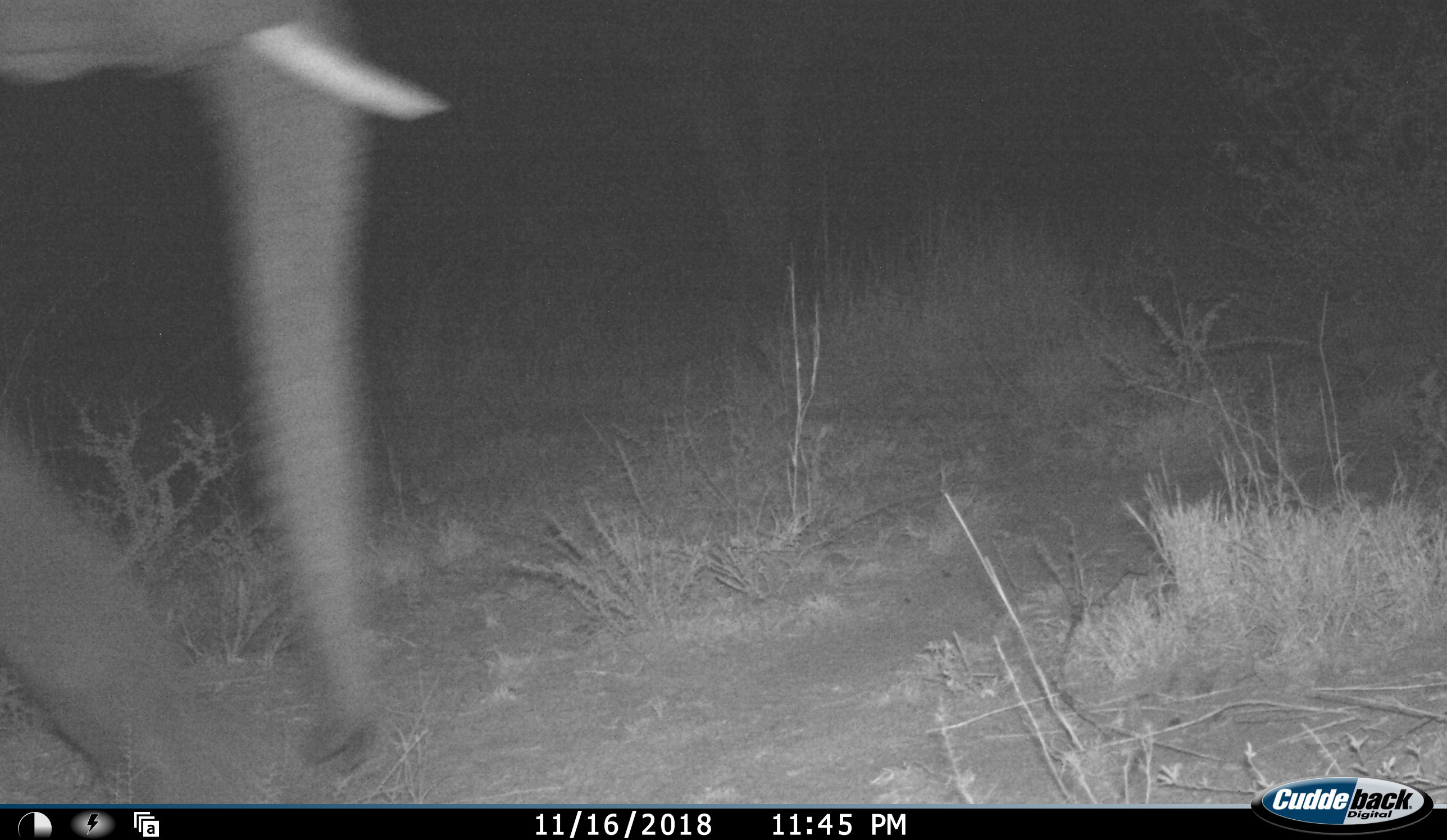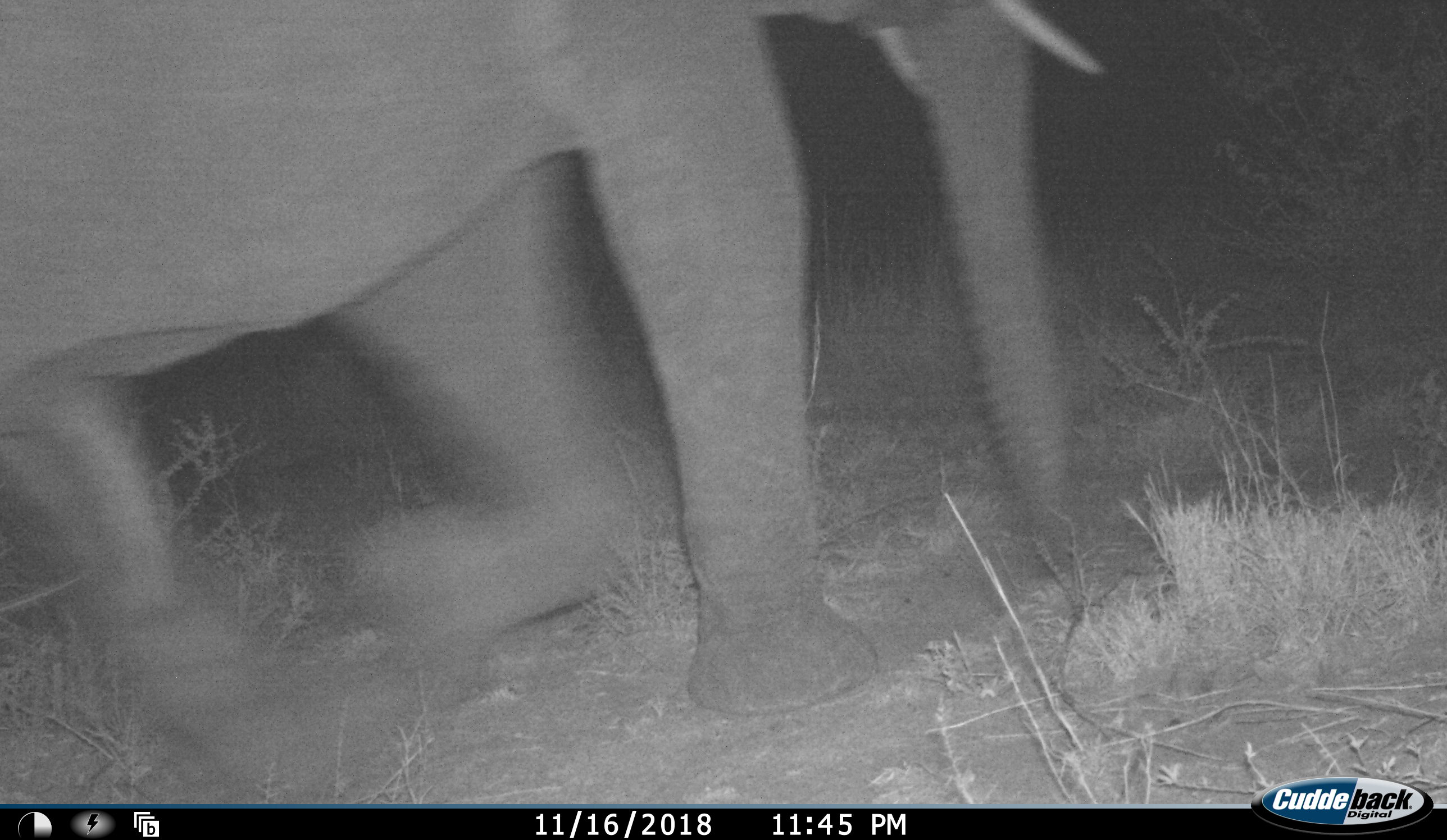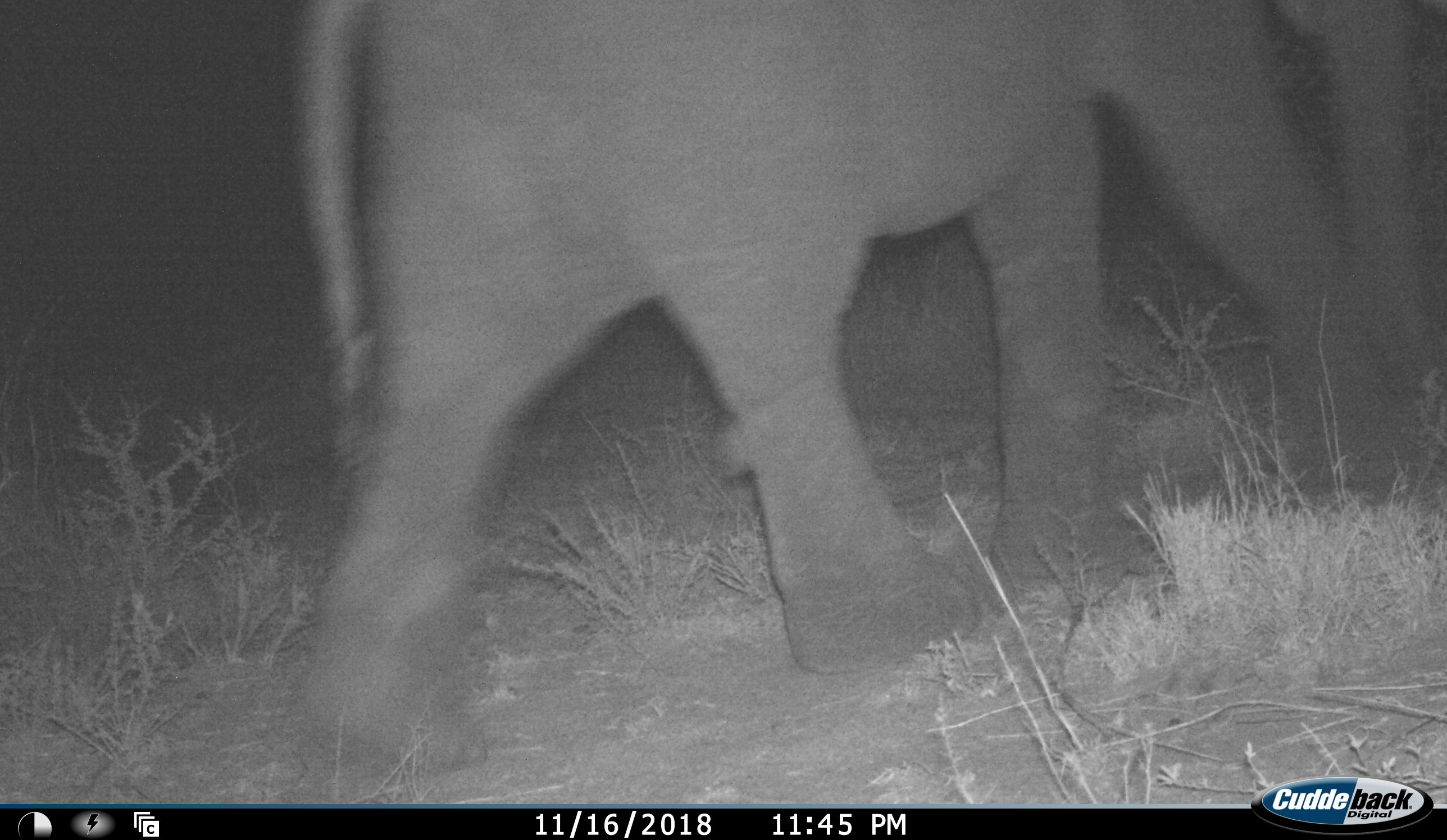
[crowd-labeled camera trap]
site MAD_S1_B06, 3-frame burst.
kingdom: Animalia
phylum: Chordata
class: Mammalia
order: Proboscidea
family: Elephantidae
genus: Loxodonta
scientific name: Loxodonta africana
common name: african bush elephant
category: elephant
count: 1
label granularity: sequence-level